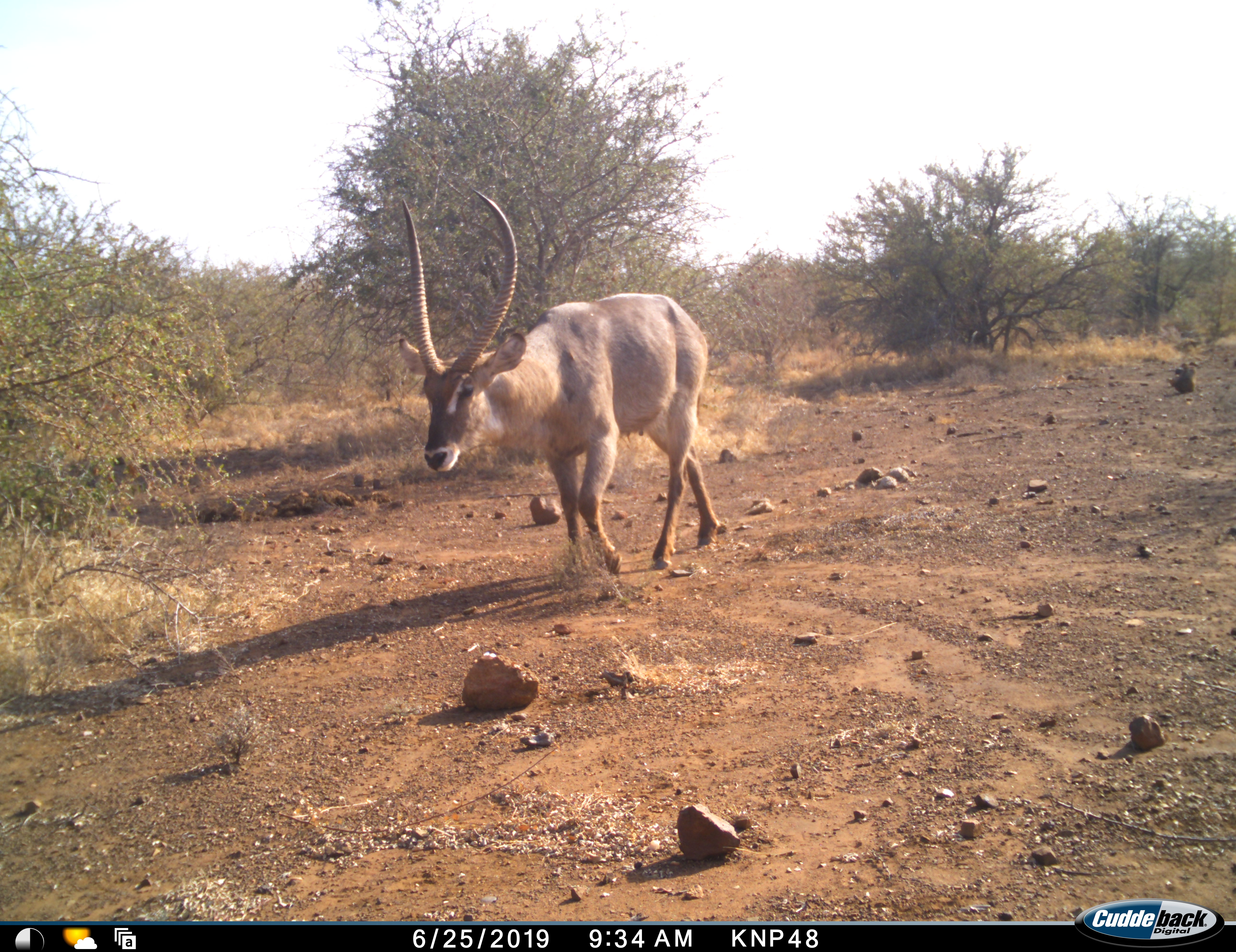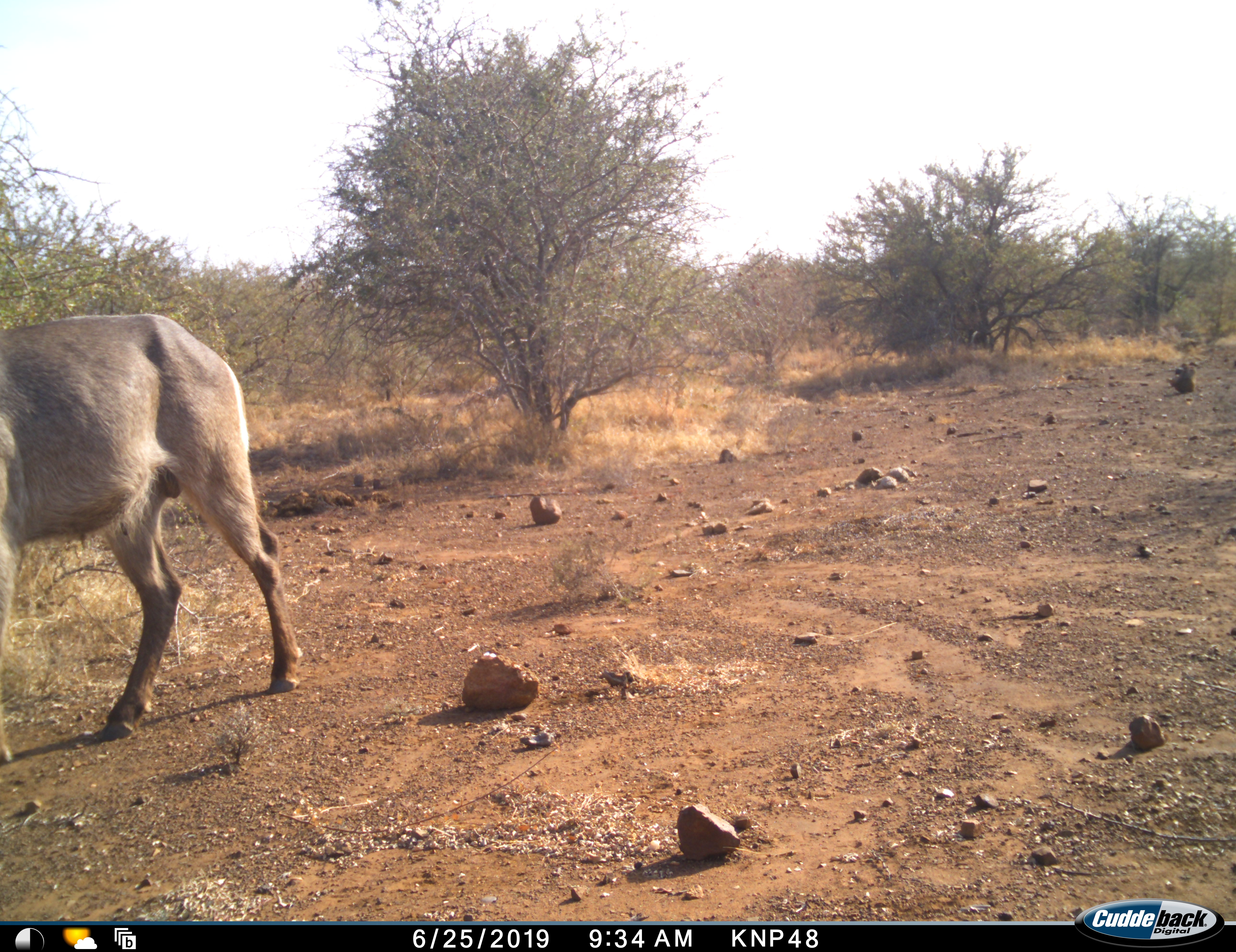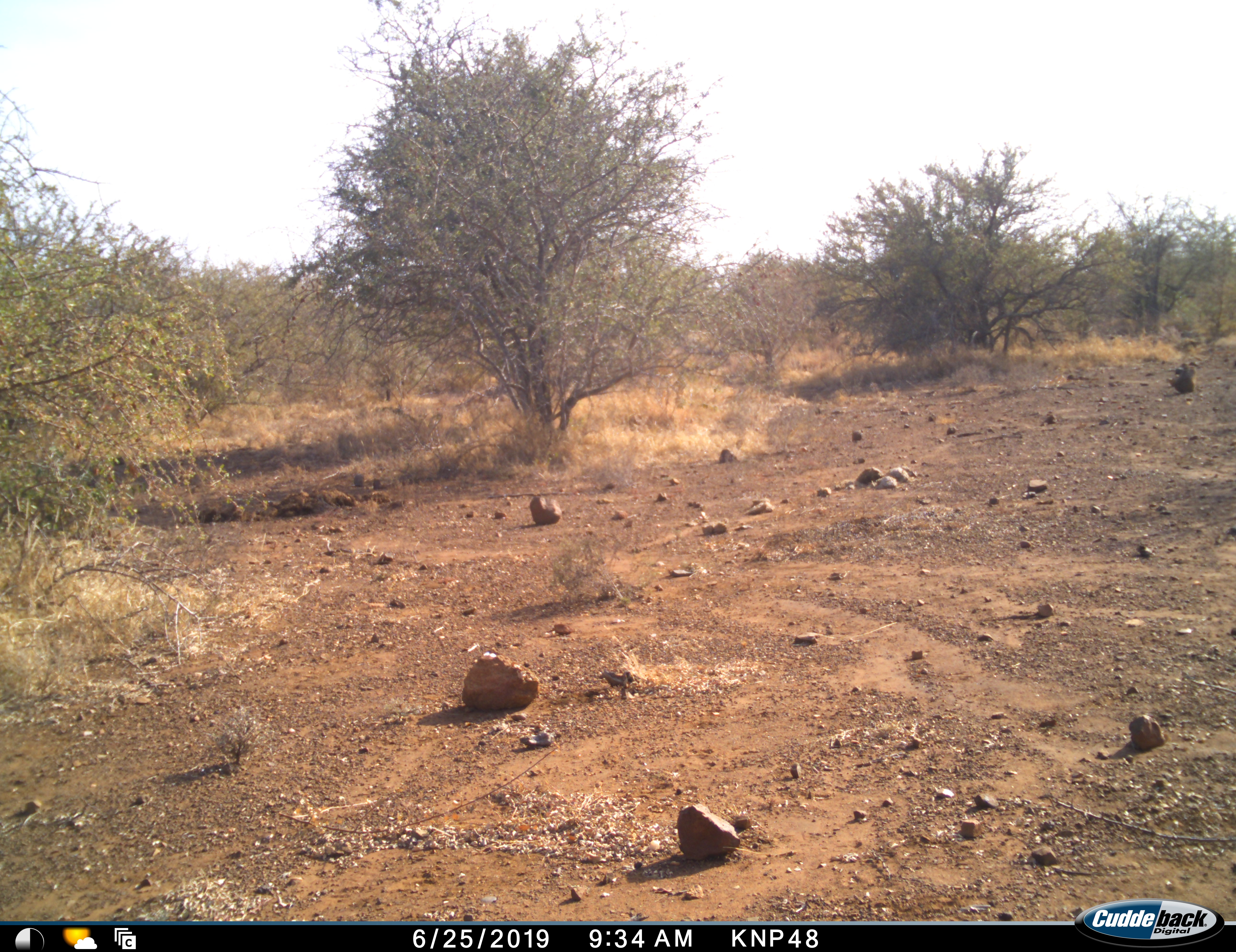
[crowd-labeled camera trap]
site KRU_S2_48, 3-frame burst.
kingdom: Animalia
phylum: Chordata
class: Mammalia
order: Artiodactyla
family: Bovidae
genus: Kobus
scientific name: Kobus ellipsiprymnus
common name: waterbuck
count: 1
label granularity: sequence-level